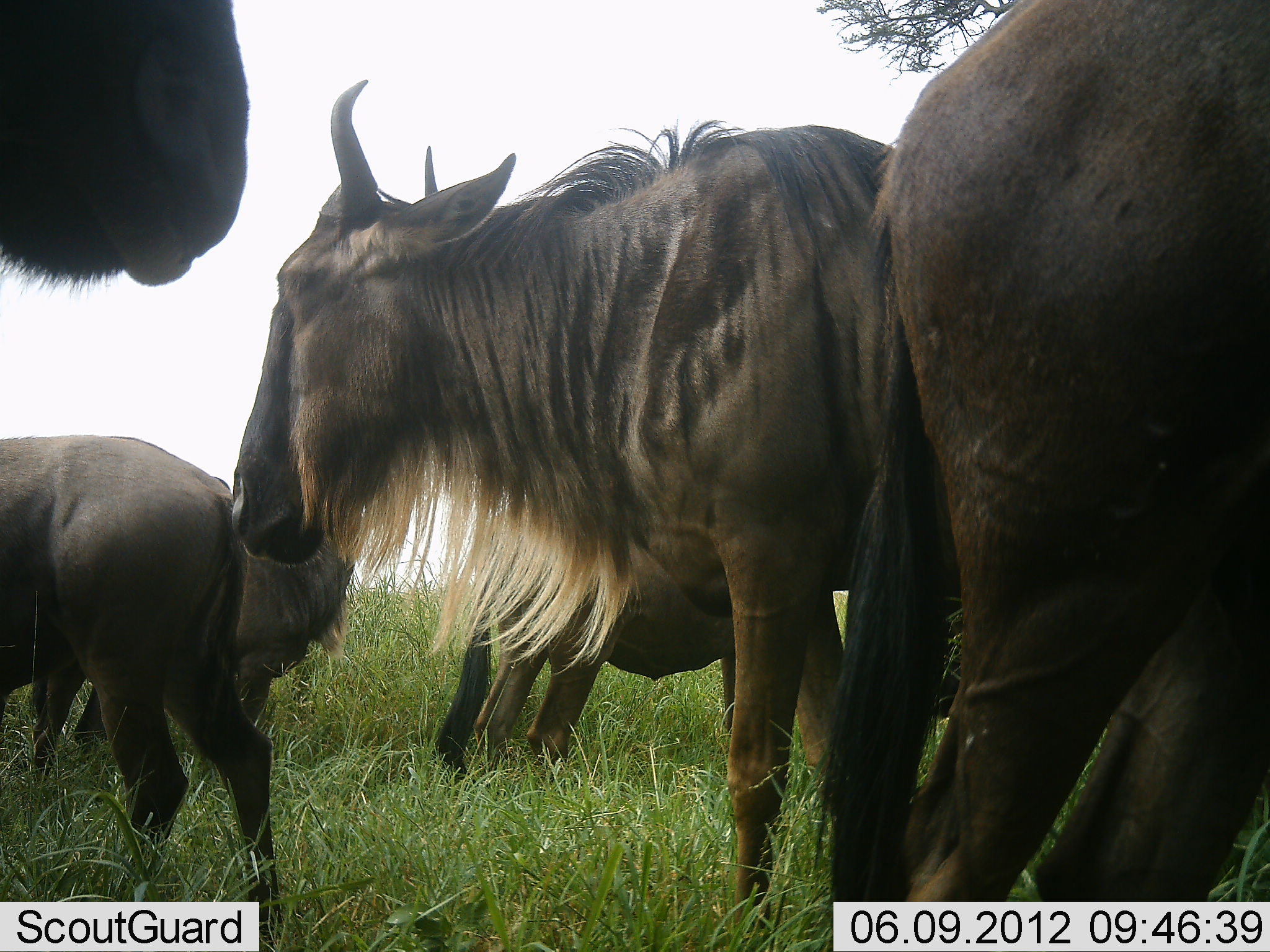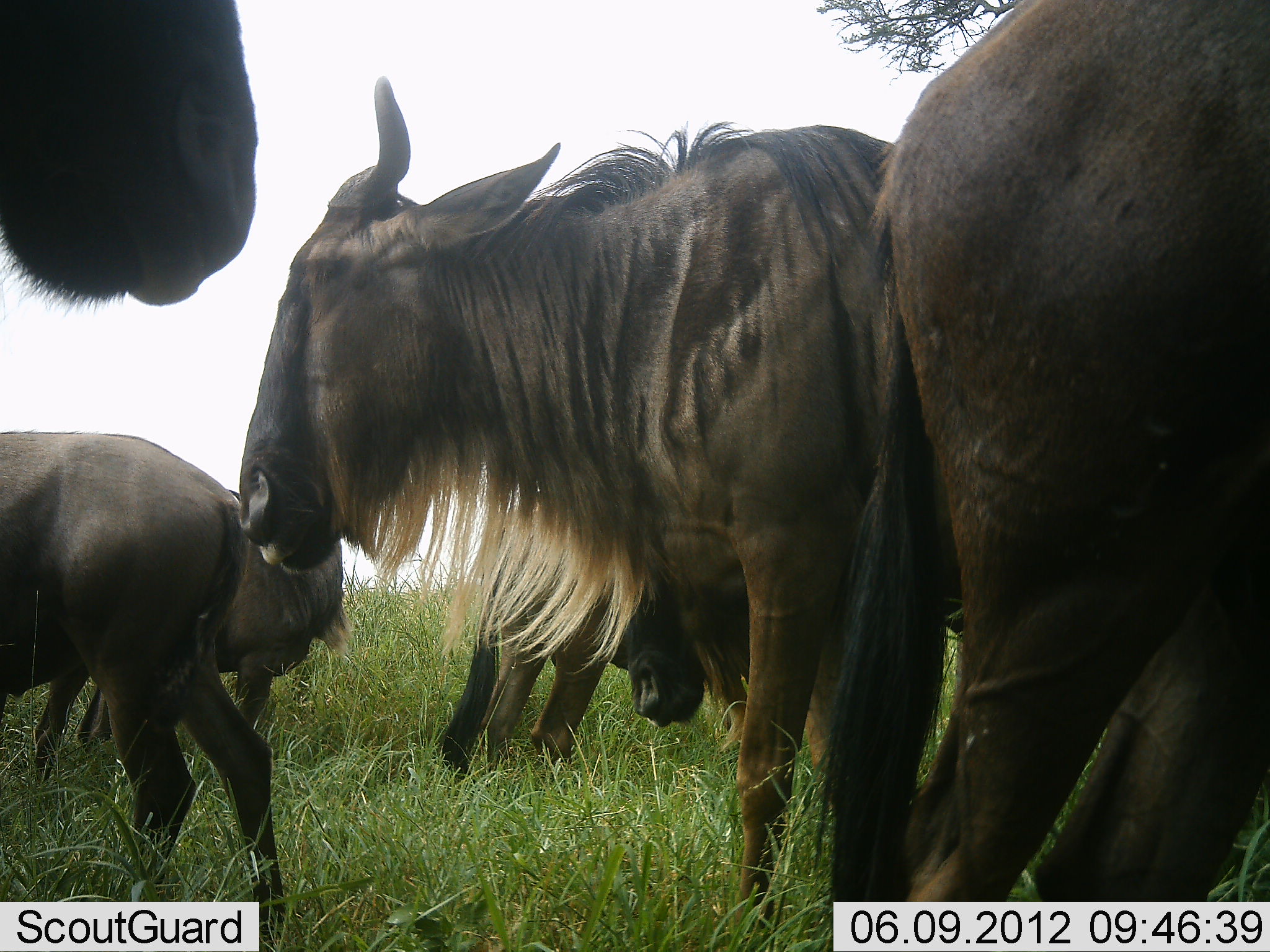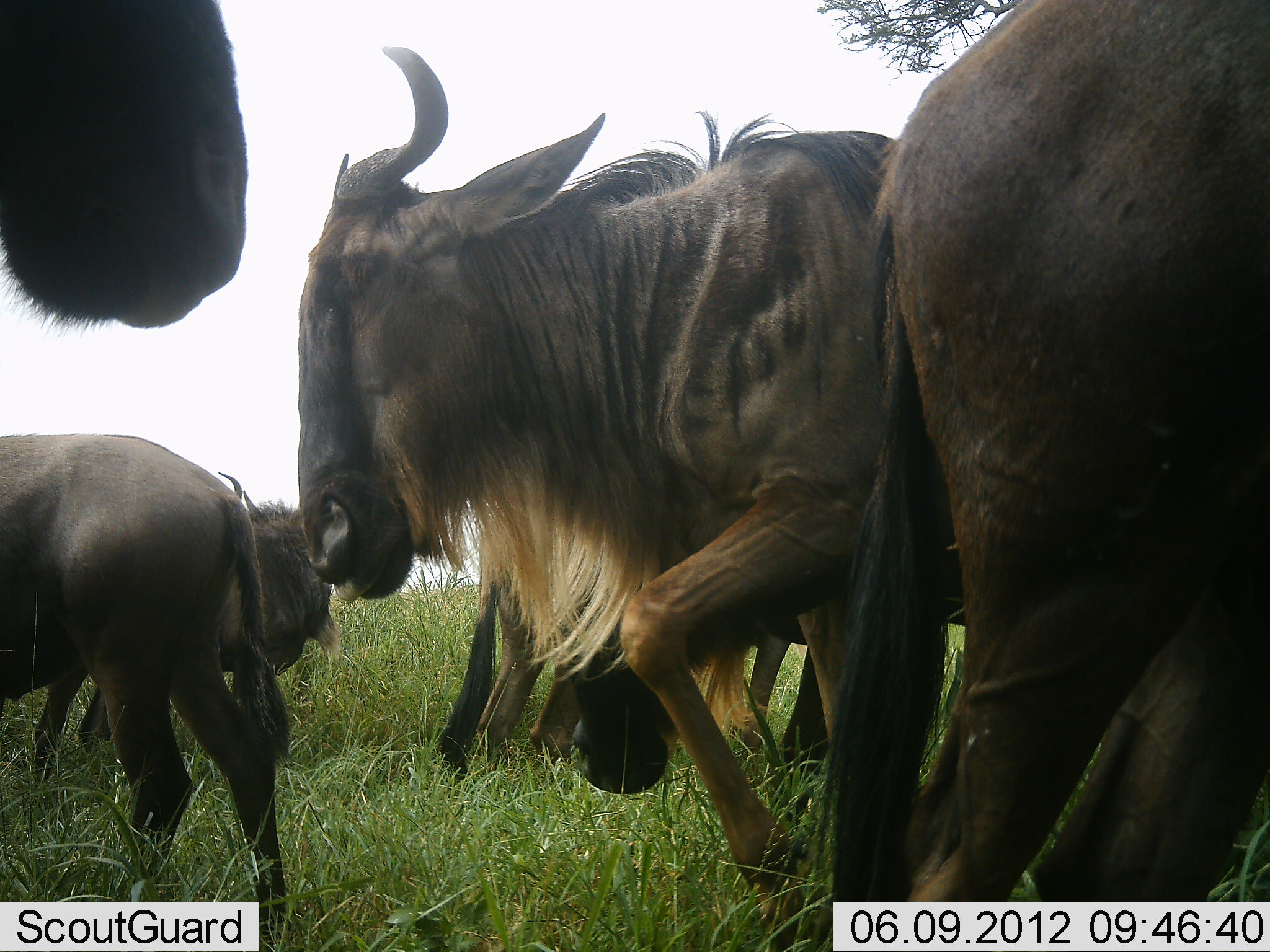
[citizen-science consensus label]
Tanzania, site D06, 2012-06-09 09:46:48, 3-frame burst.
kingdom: Animalia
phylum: Chordata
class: Mammalia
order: Artiodactyla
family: Bovidae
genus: Connochaetes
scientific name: Connochaetes taurinus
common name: blue wildebeest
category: wildebeest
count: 7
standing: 100%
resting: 0%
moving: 0%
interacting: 0%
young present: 10%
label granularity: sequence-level